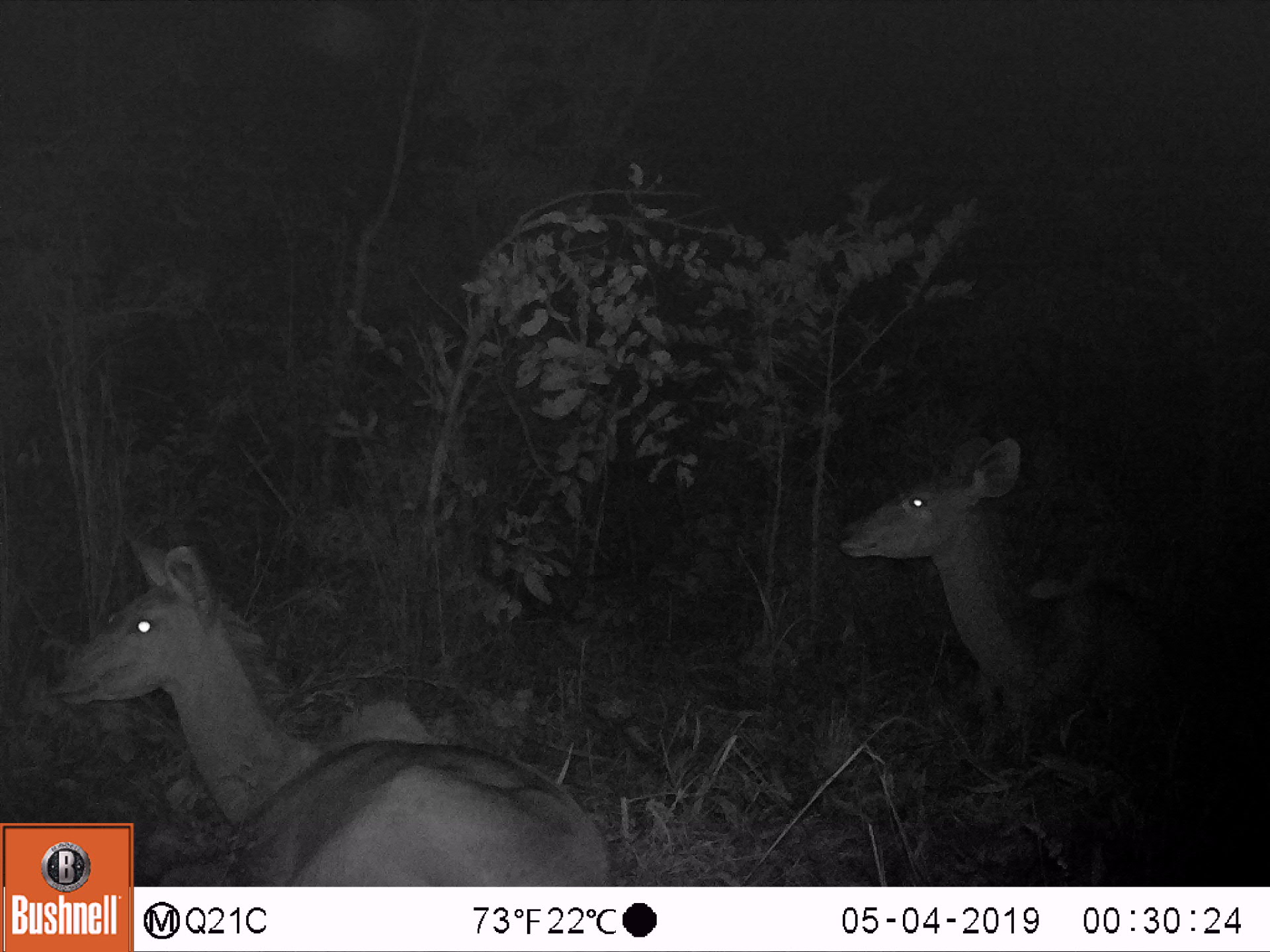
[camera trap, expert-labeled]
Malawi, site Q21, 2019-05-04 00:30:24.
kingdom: Animalia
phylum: Chordata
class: Mammalia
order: Artiodactyla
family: Bovidae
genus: Tragelaphus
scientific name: Tragelaphus strepsiceros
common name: greater kudu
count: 2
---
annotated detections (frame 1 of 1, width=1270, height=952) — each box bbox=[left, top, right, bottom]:
greater kudu: bbox=[50, 529, 605, 819]; bbox=[826, 420, 1195, 731]